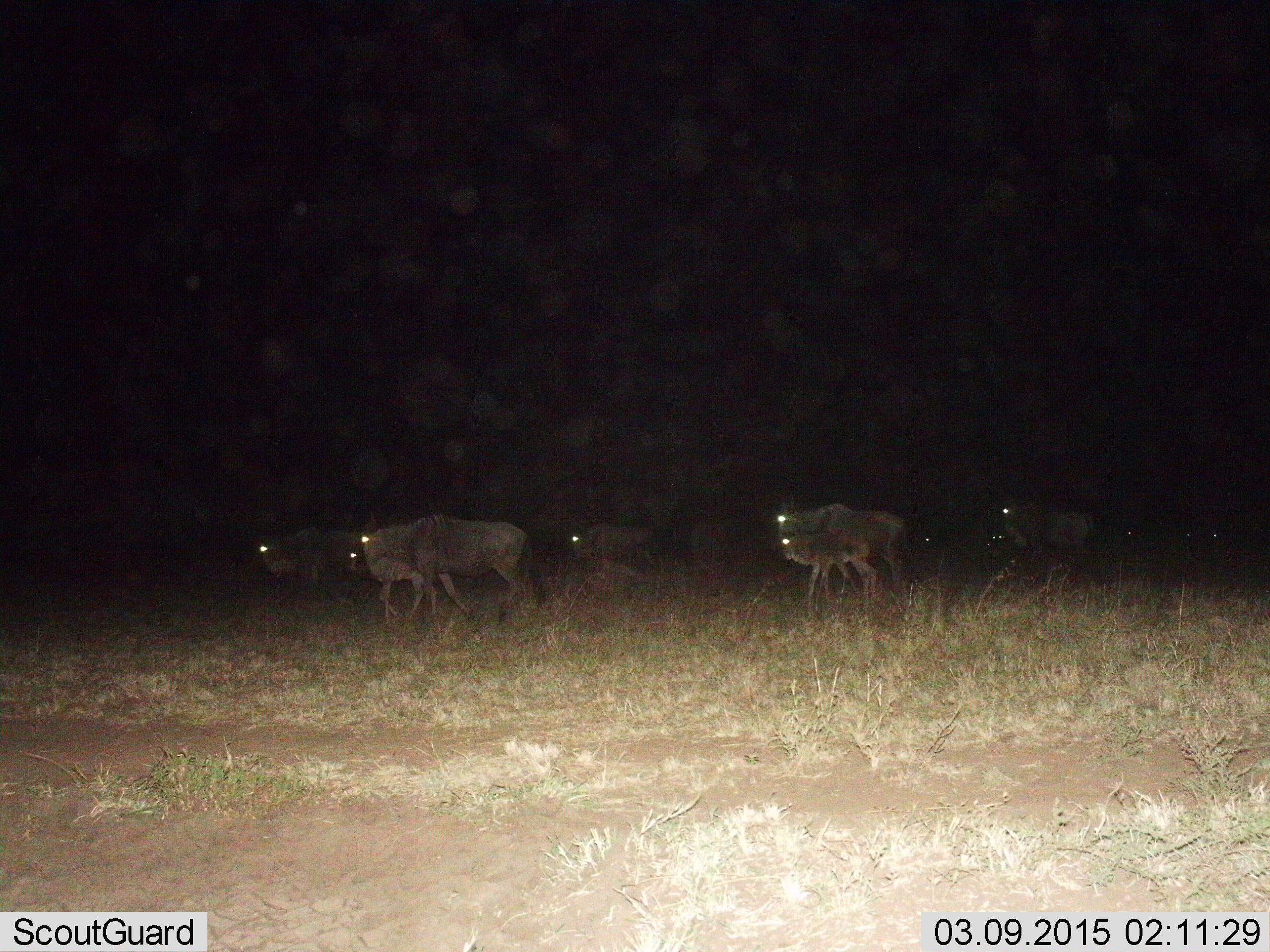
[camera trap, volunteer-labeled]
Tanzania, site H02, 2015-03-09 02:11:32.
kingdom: Animalia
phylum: Chordata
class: Mammalia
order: Artiodactyla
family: Bovidae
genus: Connochaetes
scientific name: Connochaetes taurinus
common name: blue wildebeest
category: wildebeest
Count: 8.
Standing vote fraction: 10%.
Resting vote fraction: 0%.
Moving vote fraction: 100%.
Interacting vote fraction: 0%.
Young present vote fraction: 30%.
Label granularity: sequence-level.